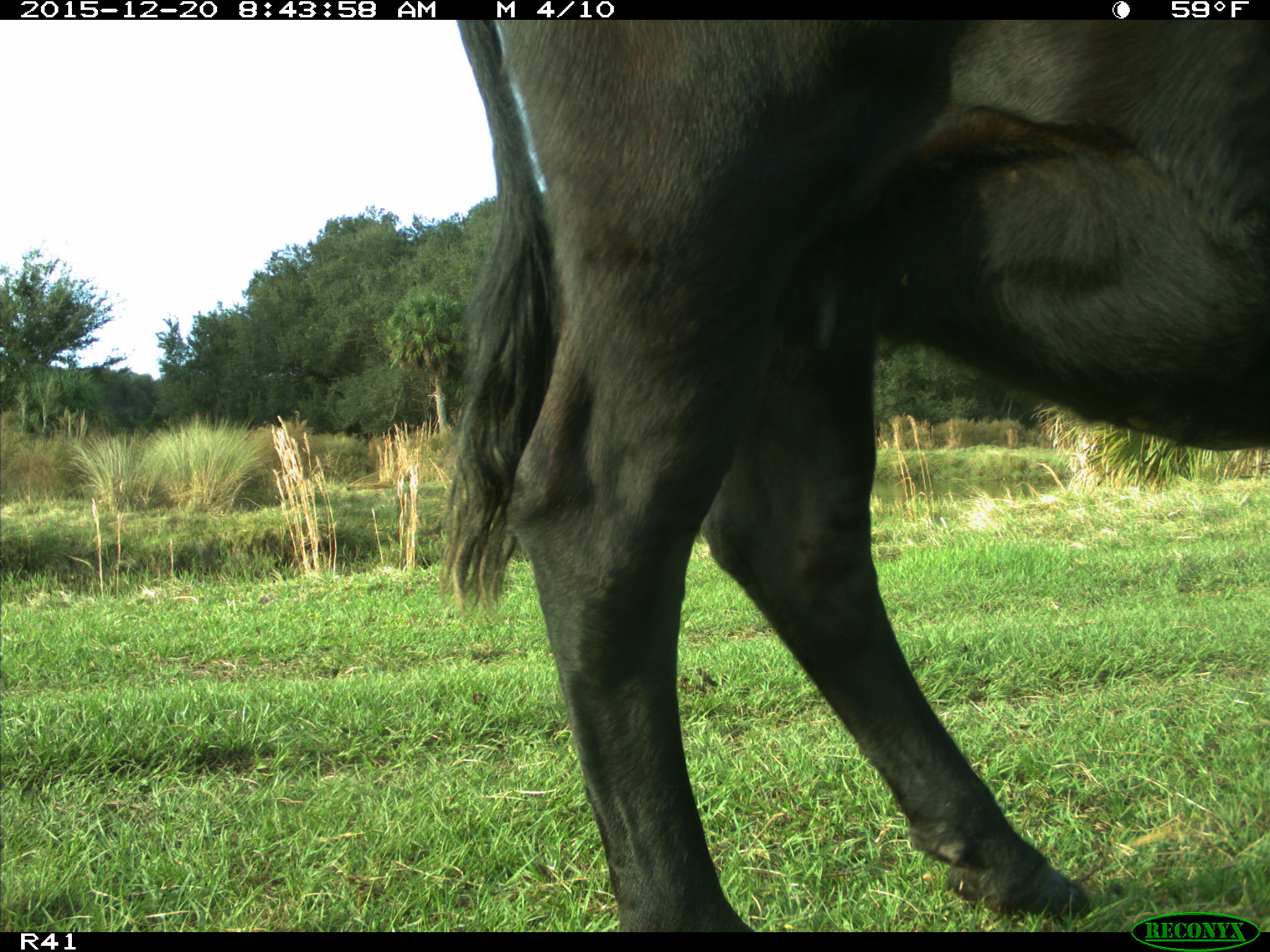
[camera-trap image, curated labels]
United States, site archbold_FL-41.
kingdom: Animalia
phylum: Chordata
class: Mammalia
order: Artiodactyla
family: Bovidae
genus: Bos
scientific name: Bos taurus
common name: domestic cow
Bos taurus (domestic cow).